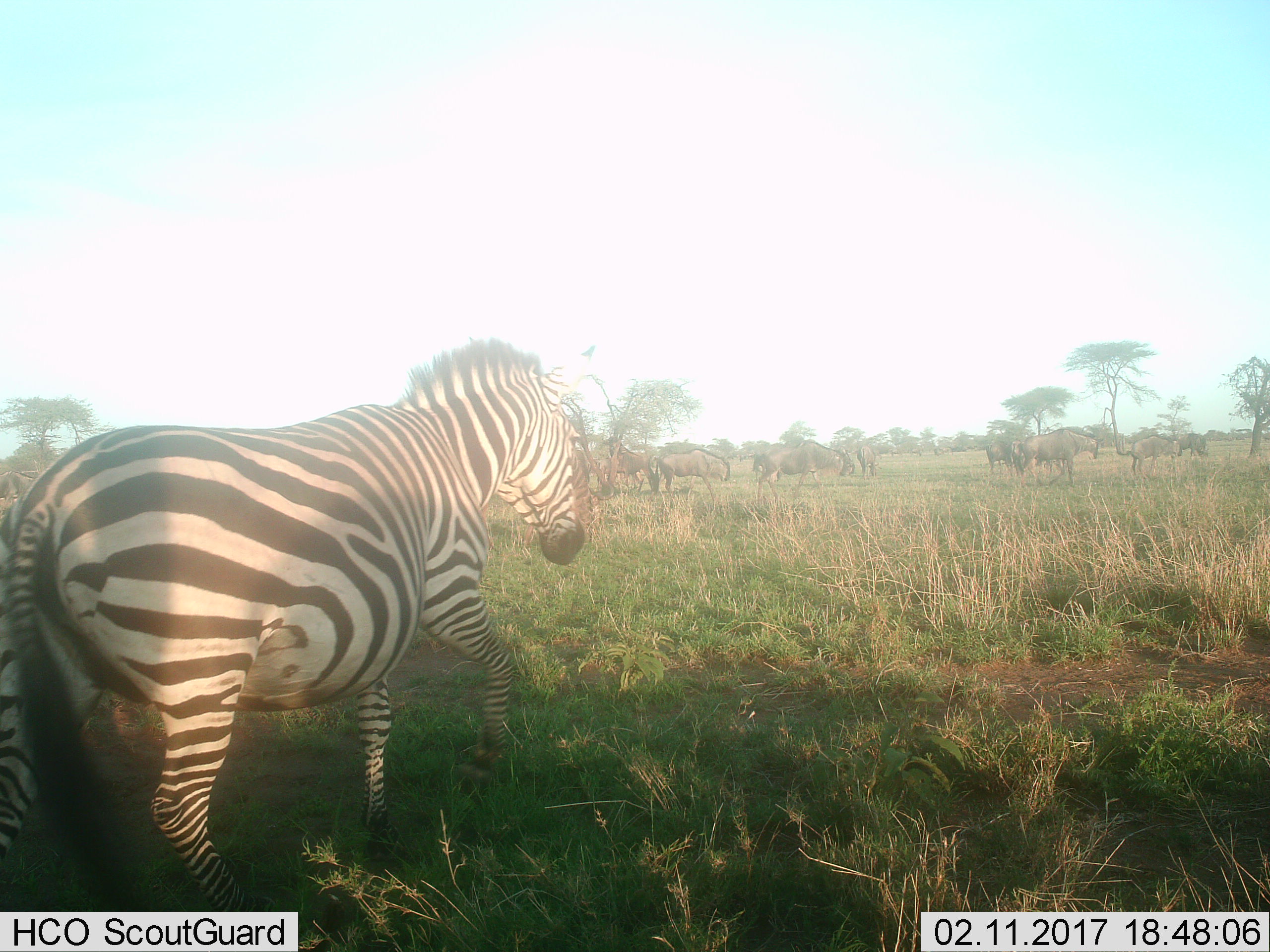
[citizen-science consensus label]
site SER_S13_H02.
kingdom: Animalia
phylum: Chordata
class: Mammalia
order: Artiodactyla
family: Bovidae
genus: Connochaetes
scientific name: Connochaetes taurinus taurinus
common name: blue wildebeest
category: wildebeestblue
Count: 11-50.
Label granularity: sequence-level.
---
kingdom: Animalia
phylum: Chordata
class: Mammalia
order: Perissodactyla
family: Equidae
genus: Equus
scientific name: Equus quagga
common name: plains zebra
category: zebraplains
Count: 1.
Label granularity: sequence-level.